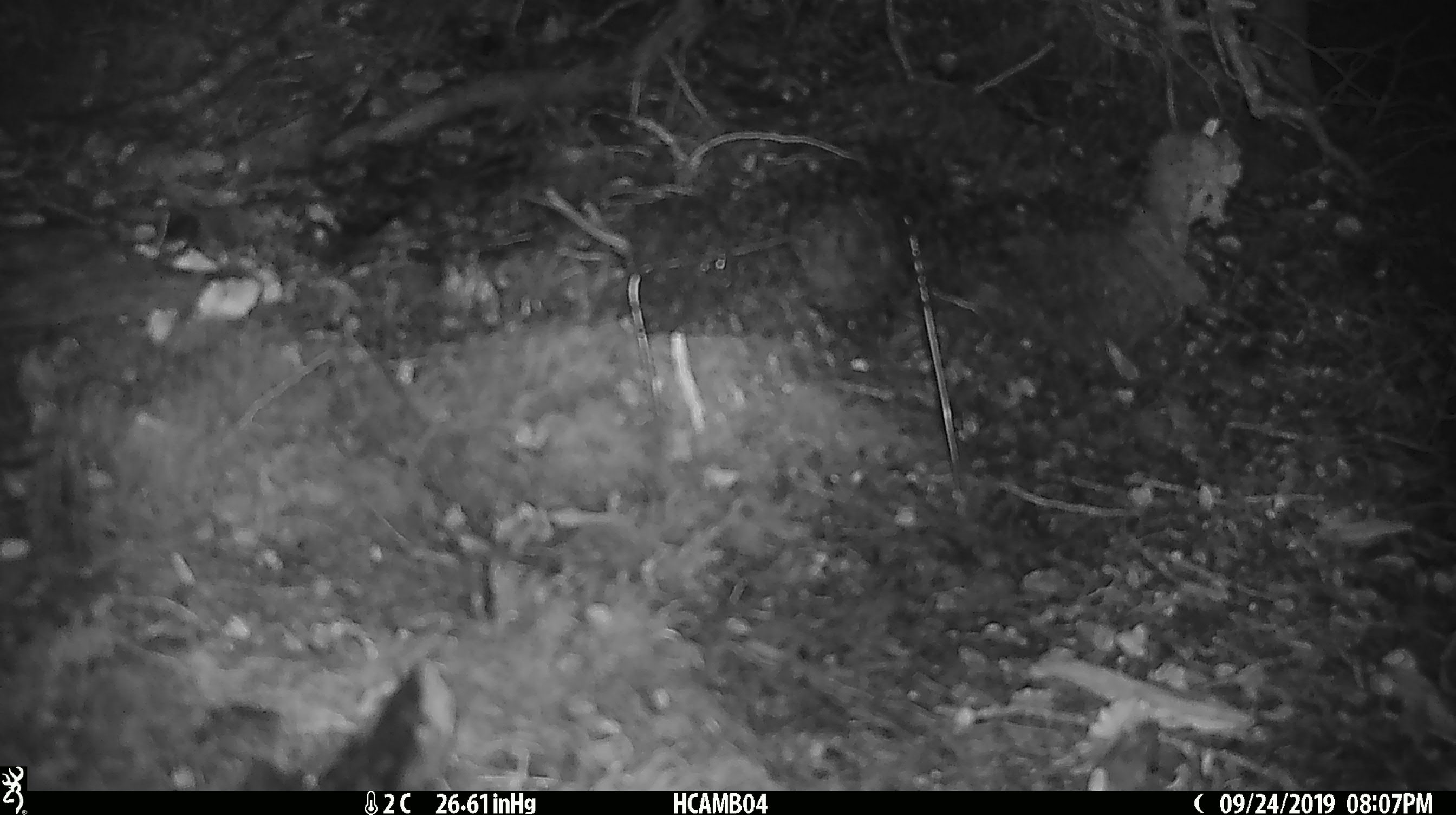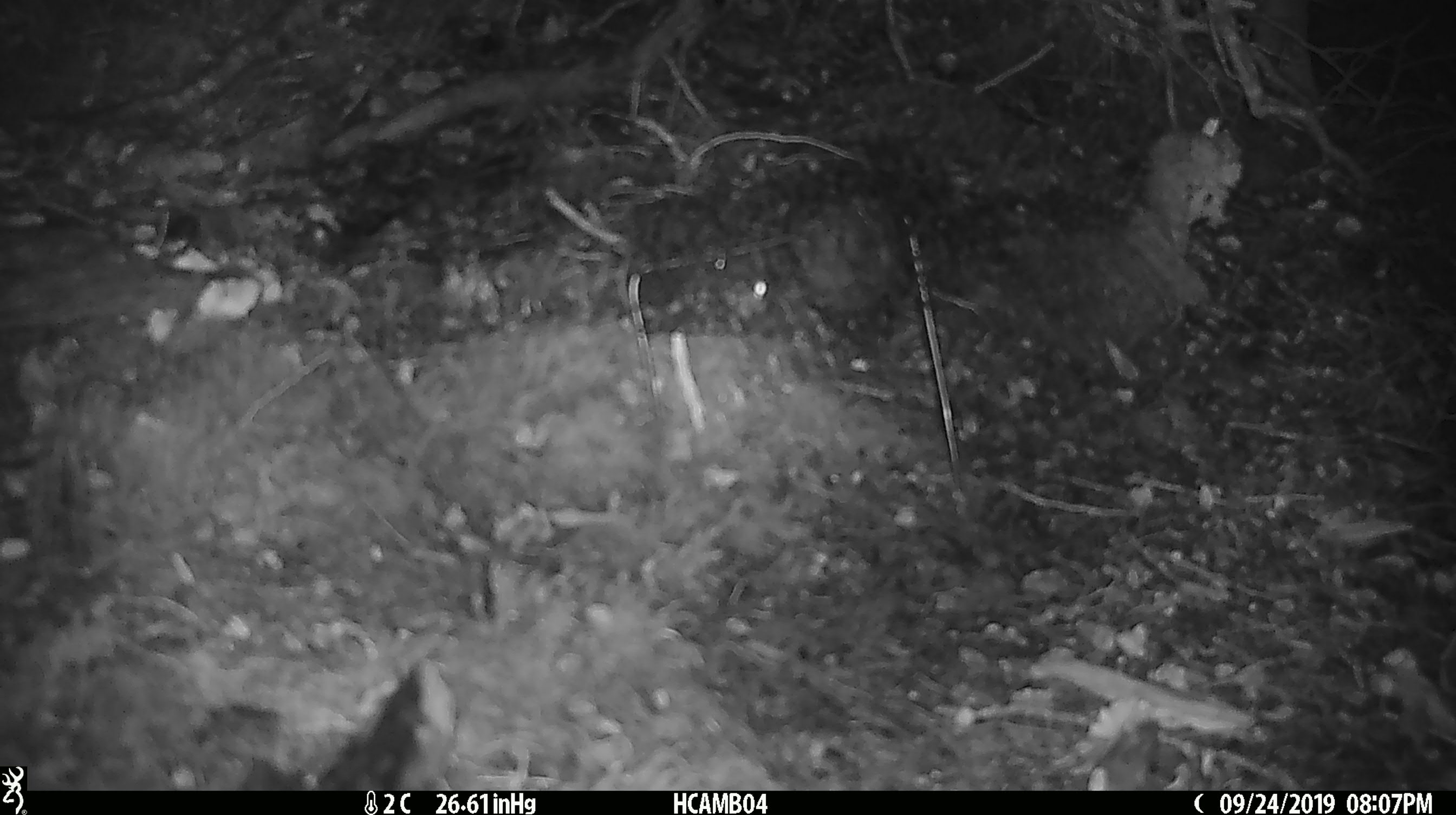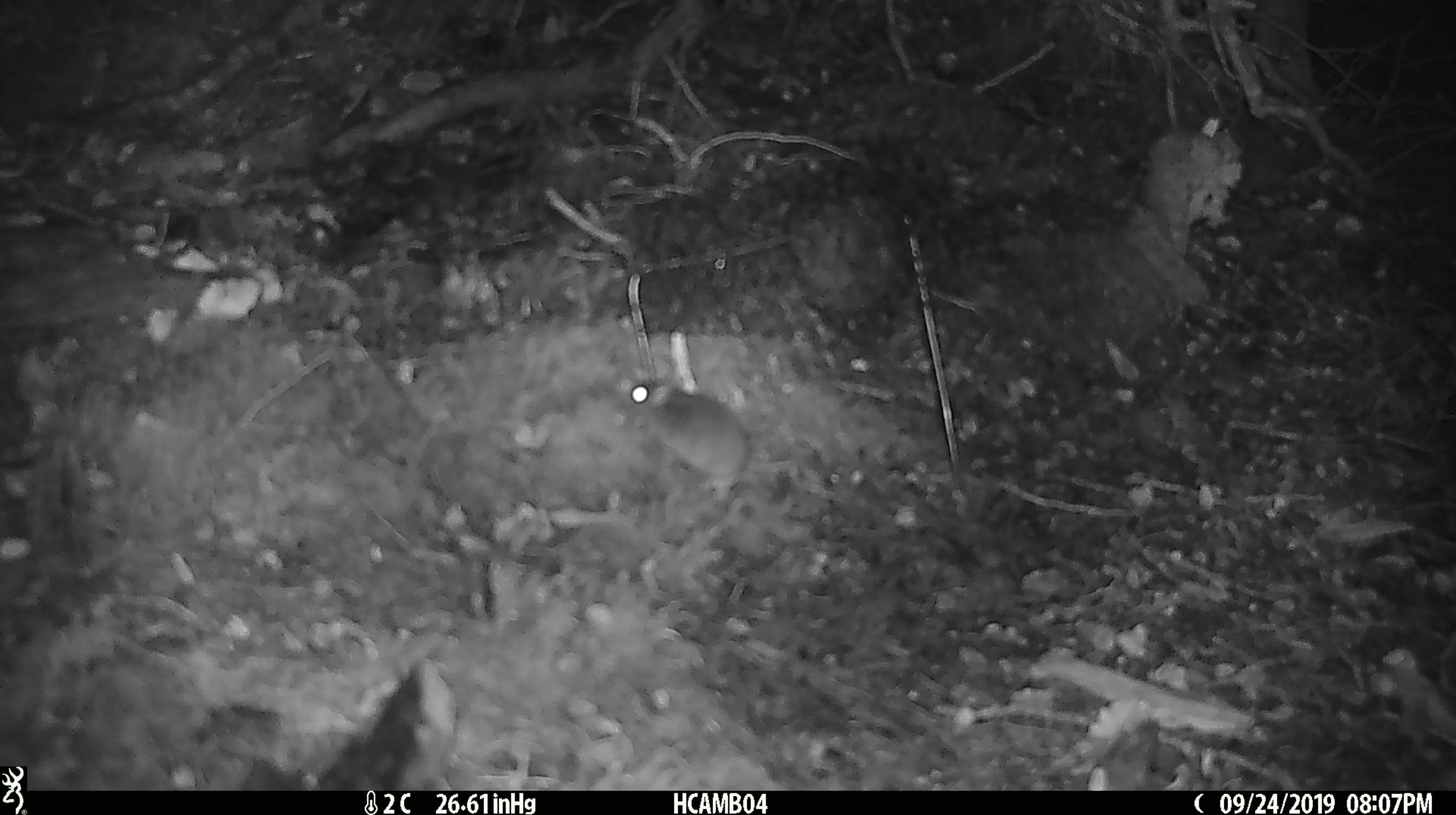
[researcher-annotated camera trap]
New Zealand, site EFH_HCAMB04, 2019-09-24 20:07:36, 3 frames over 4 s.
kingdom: Animalia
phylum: Chordata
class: Mammalia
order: Rodentia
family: Muridae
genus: Mus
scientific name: Mus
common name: mouse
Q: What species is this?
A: Mouse (Mus).